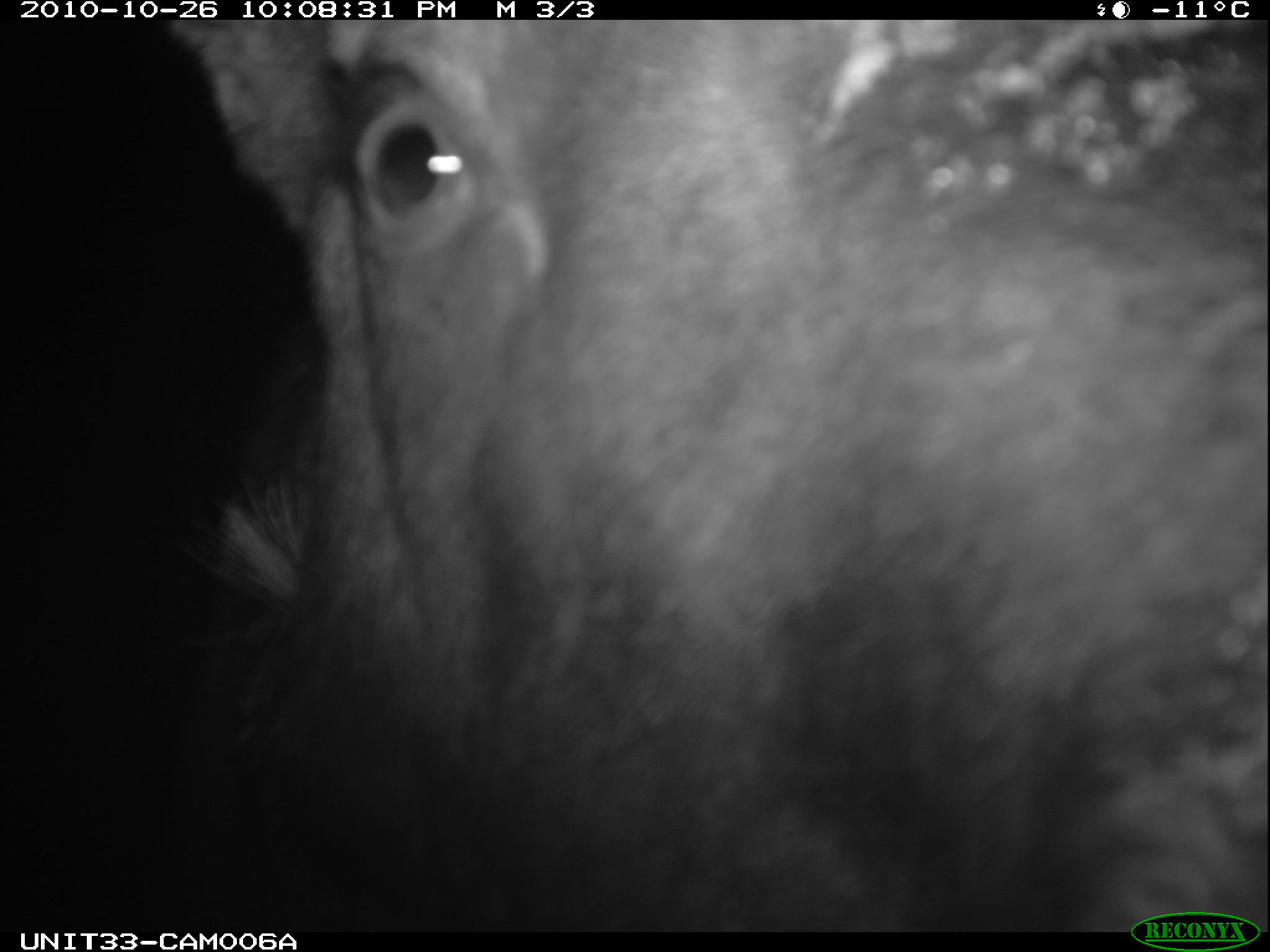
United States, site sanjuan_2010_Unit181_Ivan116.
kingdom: Animalia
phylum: Chordata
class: Mammalia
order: Artiodactyla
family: Cervidae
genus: Alces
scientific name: Alces alces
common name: moose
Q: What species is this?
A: Alces alces (moose).